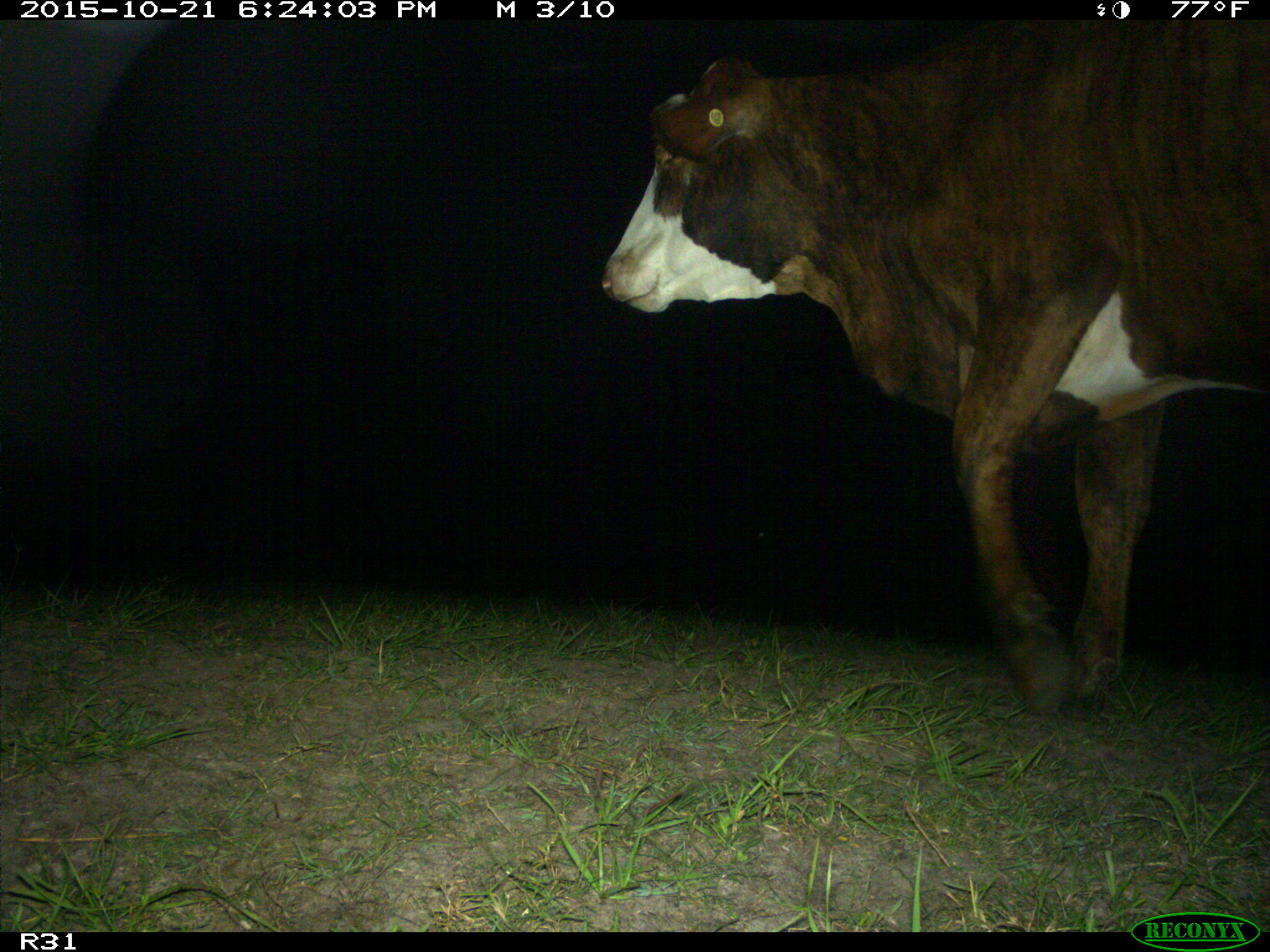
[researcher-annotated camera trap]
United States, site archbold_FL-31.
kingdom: Animalia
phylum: Chordata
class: Mammalia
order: Artiodactyla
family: Bovidae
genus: Bos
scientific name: Bos taurus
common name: domestic cow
Bos taurus (domestic cow).